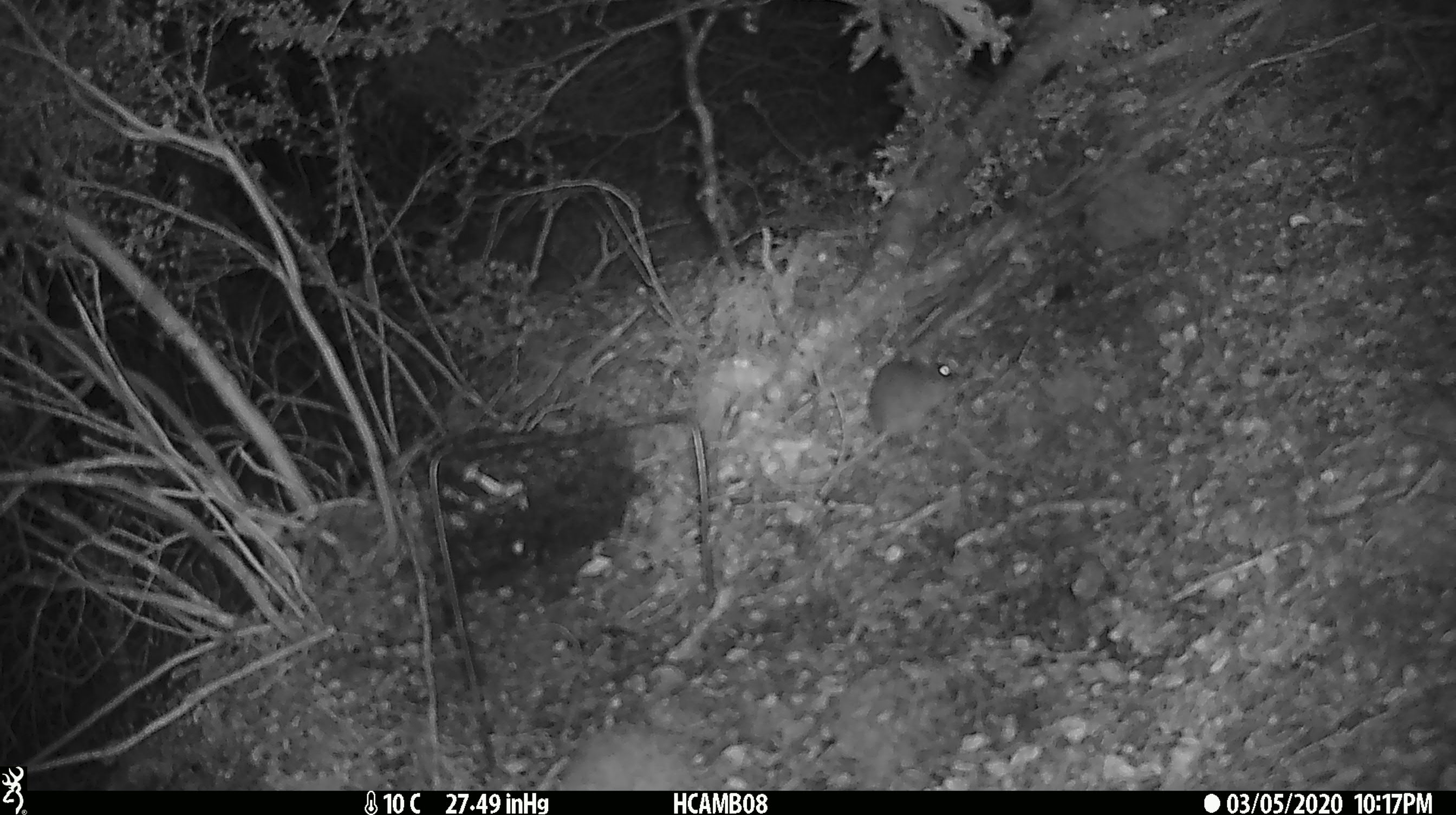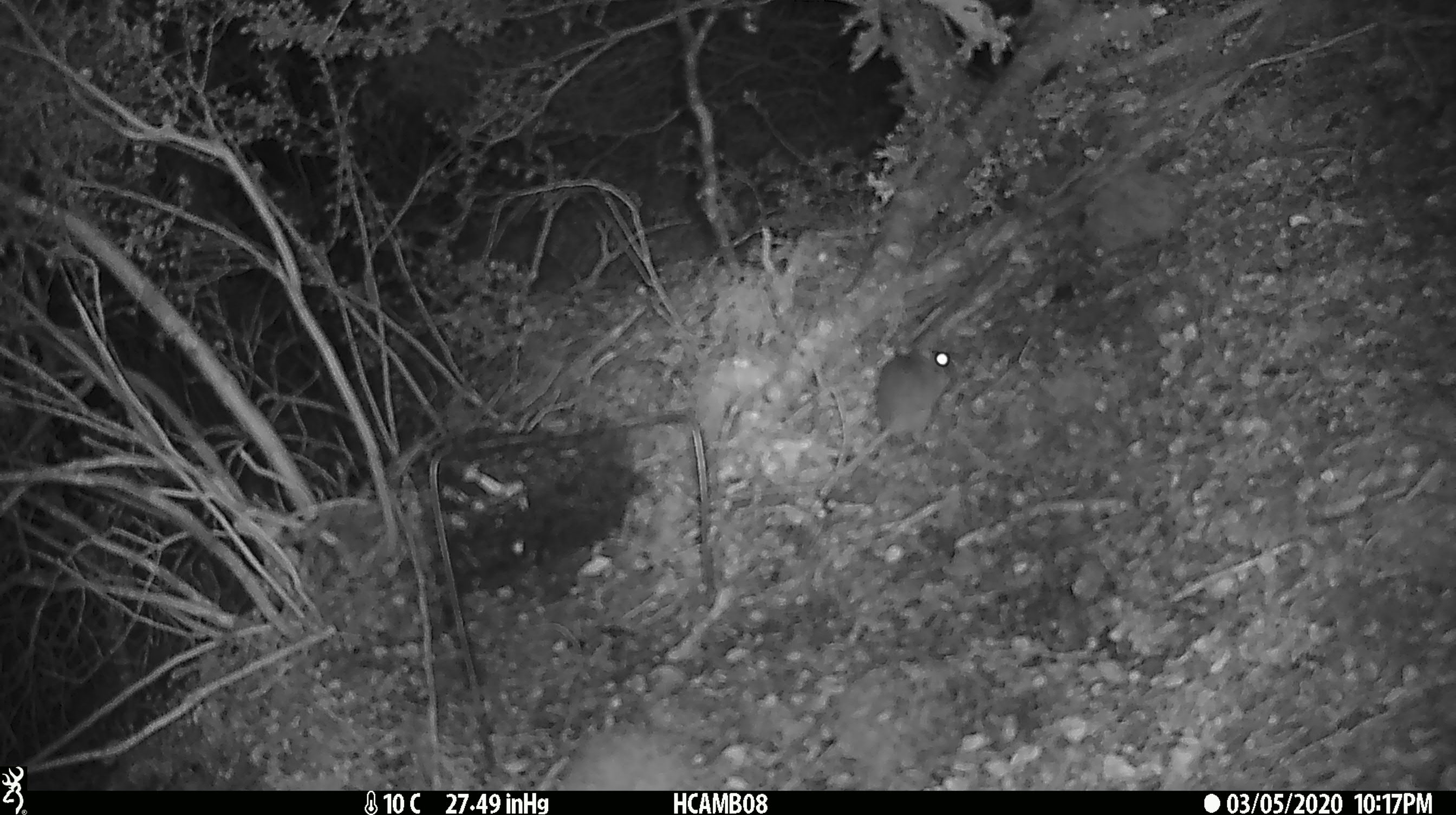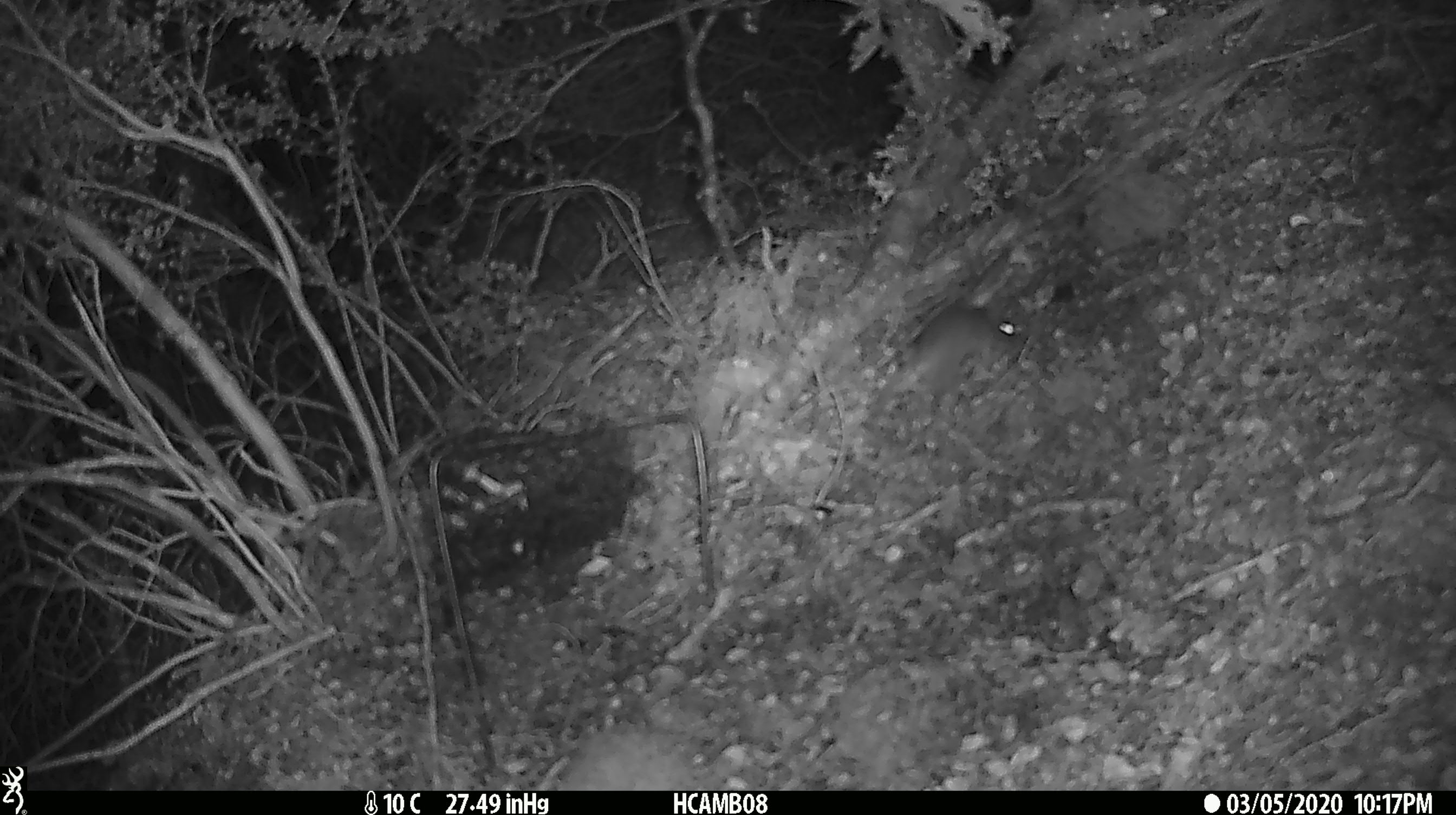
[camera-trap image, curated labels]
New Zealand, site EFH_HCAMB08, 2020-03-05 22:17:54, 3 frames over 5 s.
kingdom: Animalia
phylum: Chordata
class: Mammalia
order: Rodentia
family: Muridae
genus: Mus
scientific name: Mus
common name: mouse